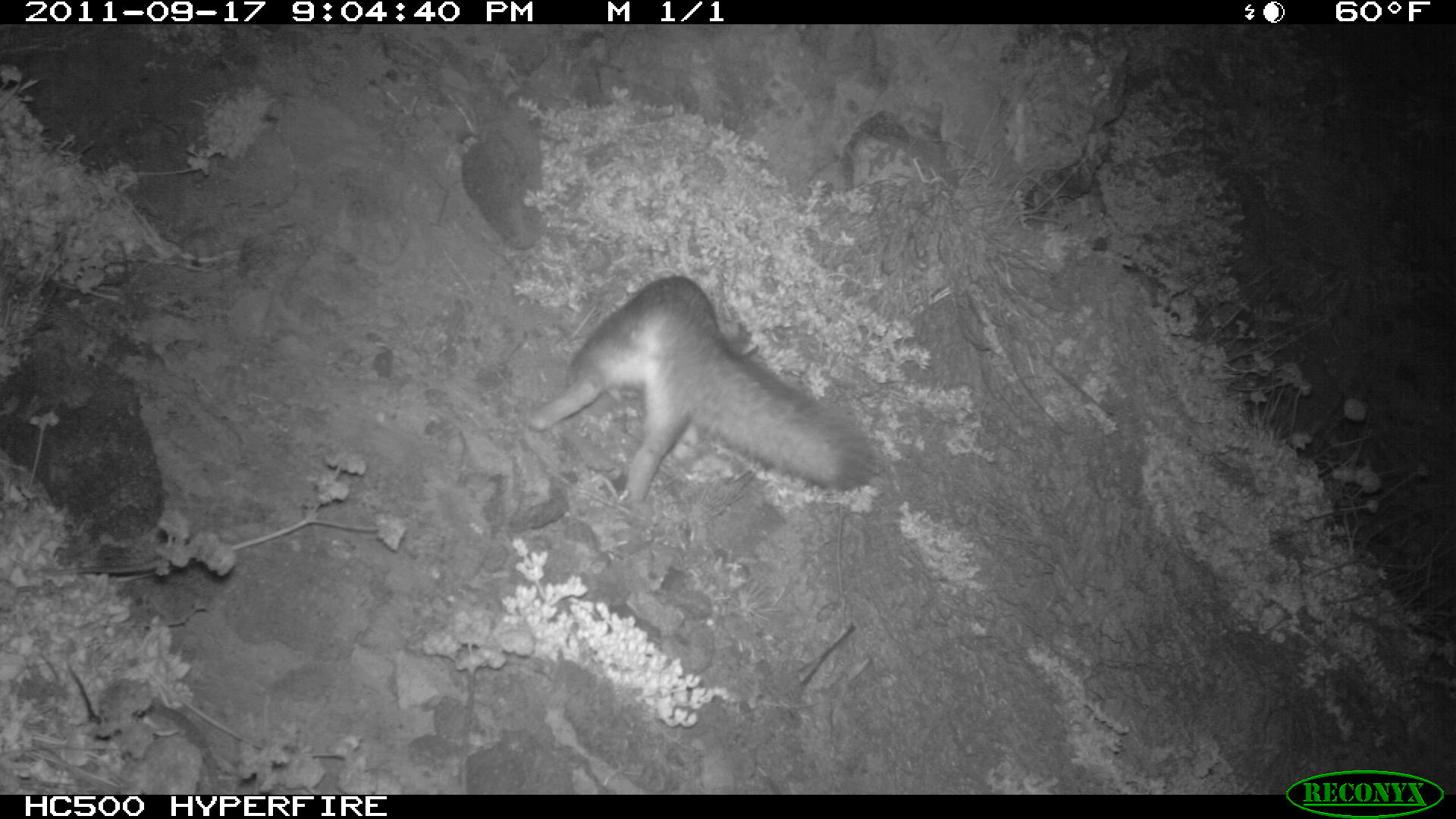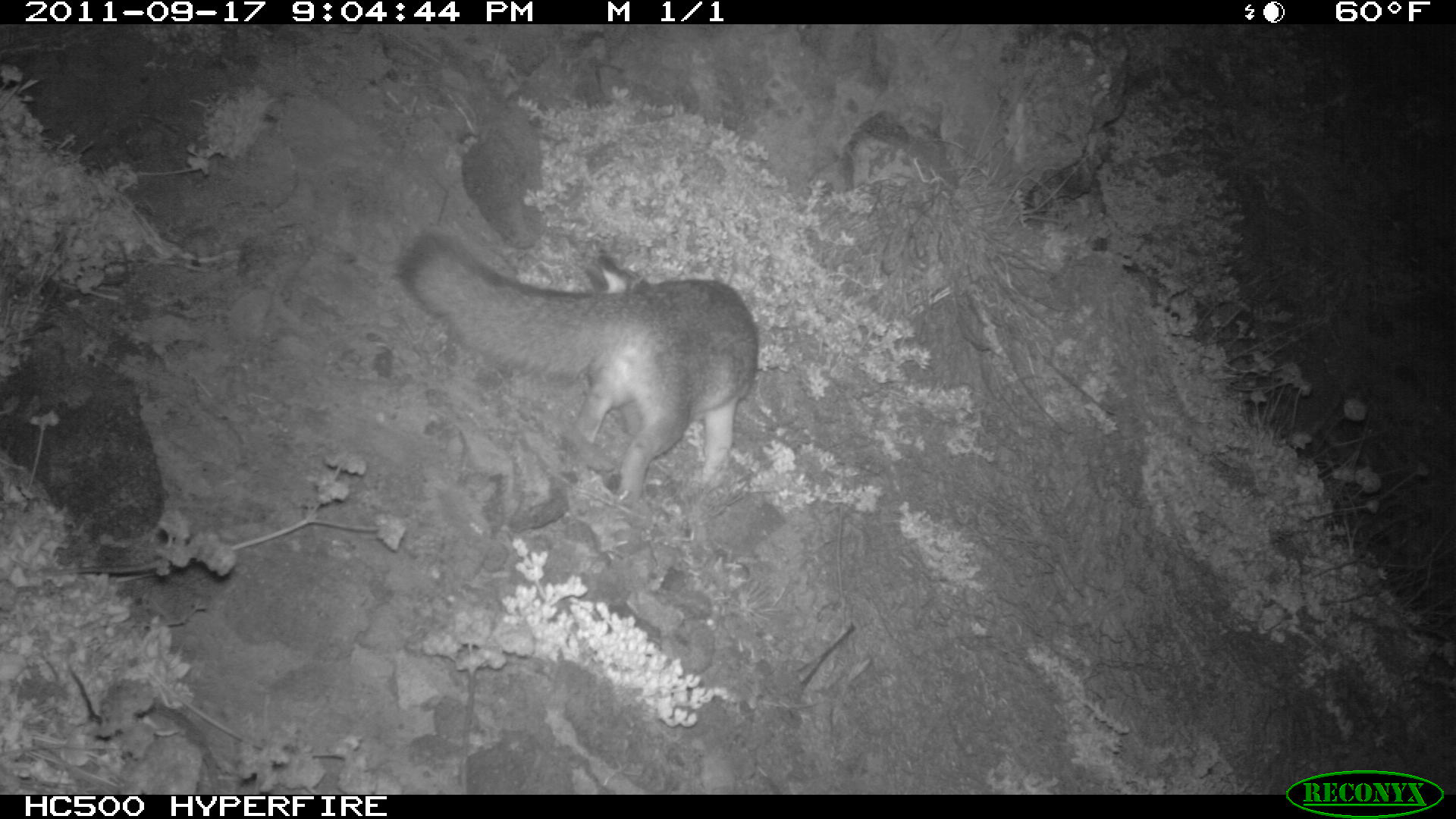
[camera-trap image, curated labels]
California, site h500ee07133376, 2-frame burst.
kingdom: Animalia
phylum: Chordata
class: Mammalia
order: Carnivora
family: Canidae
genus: Urocyon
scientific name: Urocyon littoralis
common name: island fox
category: fox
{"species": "fox (island fox) (Urocyon littoralis)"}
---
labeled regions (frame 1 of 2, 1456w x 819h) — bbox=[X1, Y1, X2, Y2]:
fox: bbox=[526, 275, 874, 510]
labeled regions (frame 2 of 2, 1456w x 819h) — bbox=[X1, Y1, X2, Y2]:
fox: bbox=[394, 234, 757, 504]